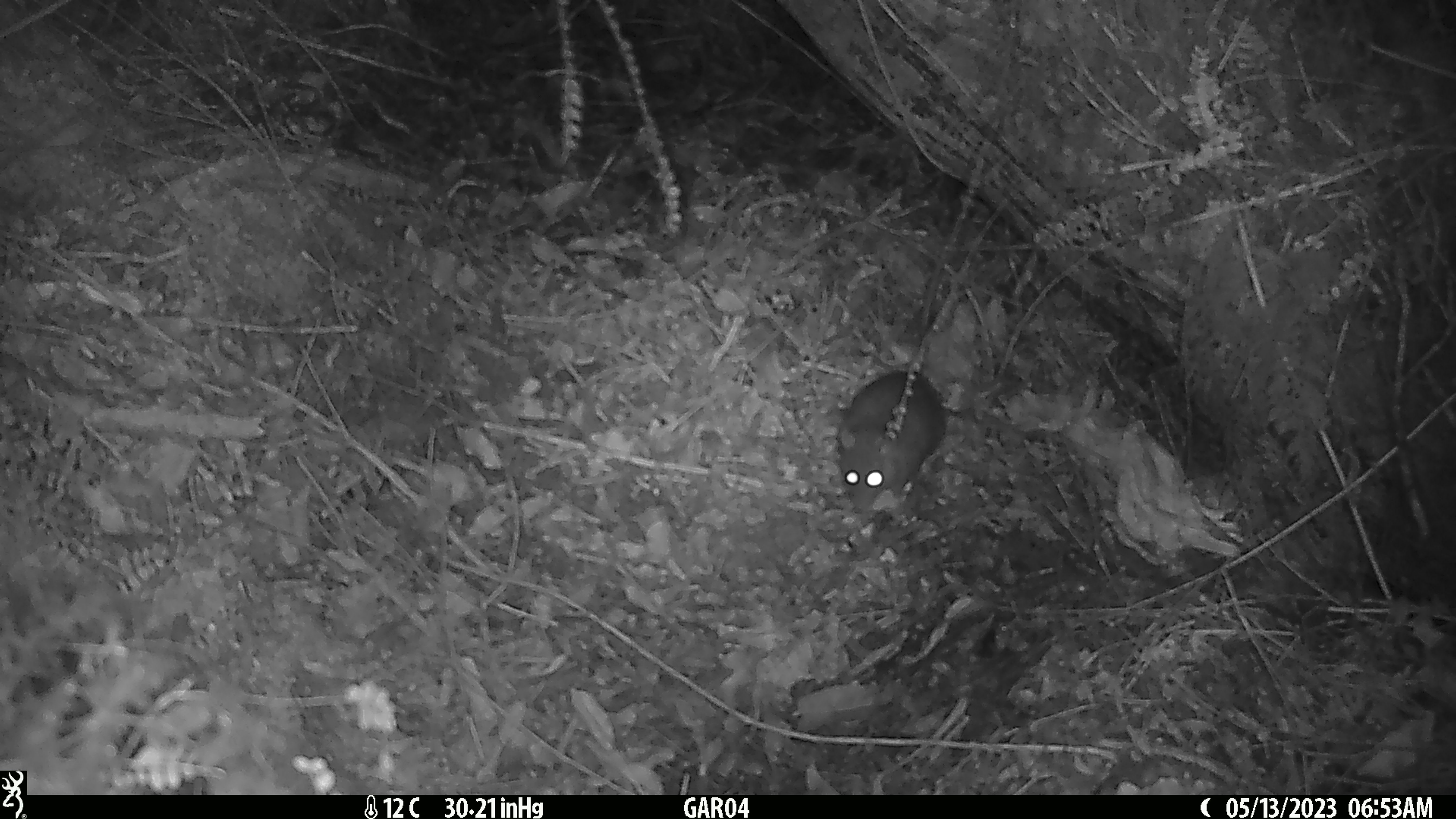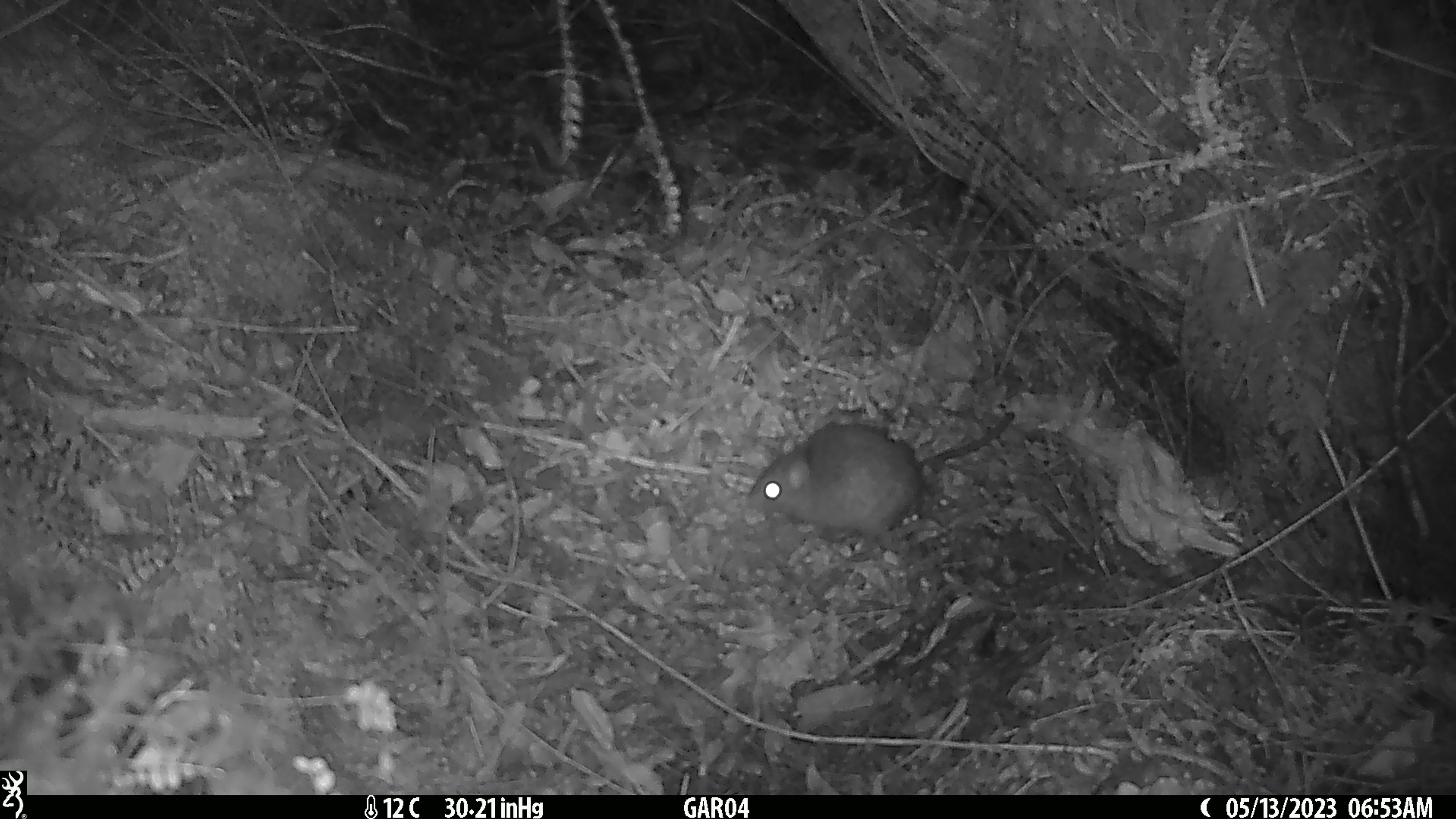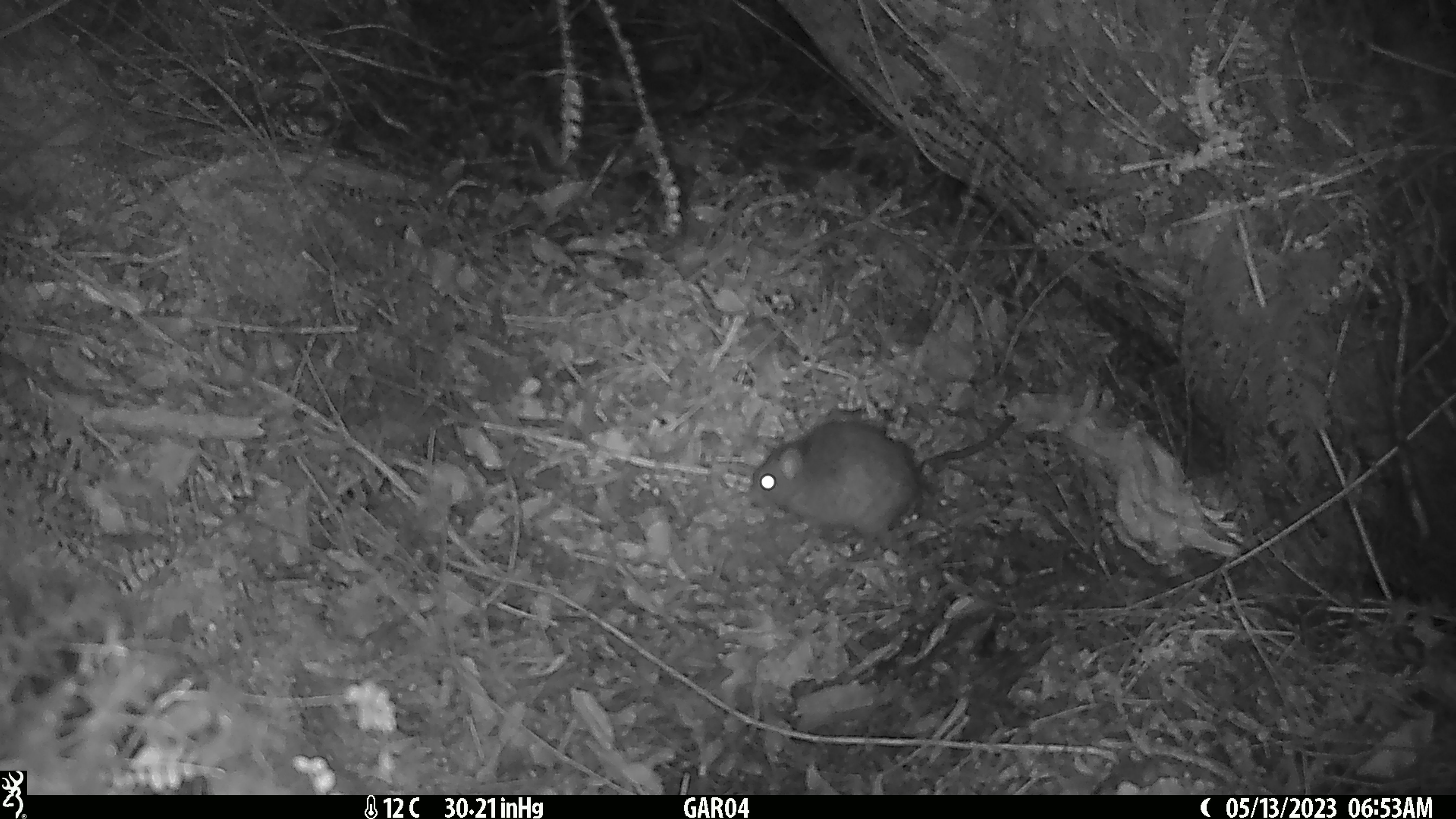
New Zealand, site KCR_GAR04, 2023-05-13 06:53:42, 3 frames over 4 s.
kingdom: Animalia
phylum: Chordata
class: Mammalia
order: Rodentia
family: Muridae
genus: Rattus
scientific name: Rattus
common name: rat